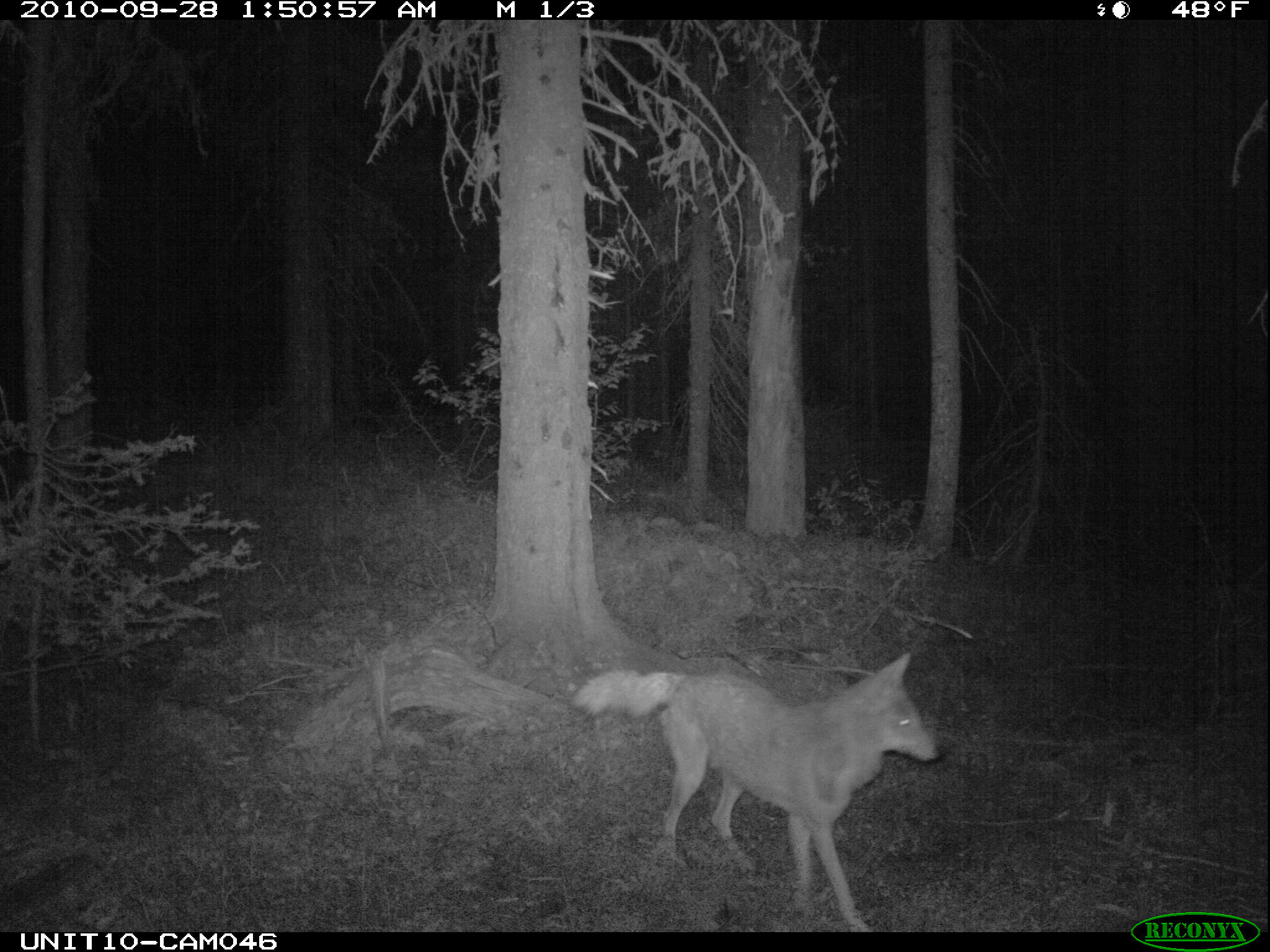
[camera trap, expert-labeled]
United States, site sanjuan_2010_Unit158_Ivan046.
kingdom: Animalia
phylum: Chordata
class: Mammalia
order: Carnivora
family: Canidae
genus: Canis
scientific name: Canis latrans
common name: coyote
Canis latrans (coyote).